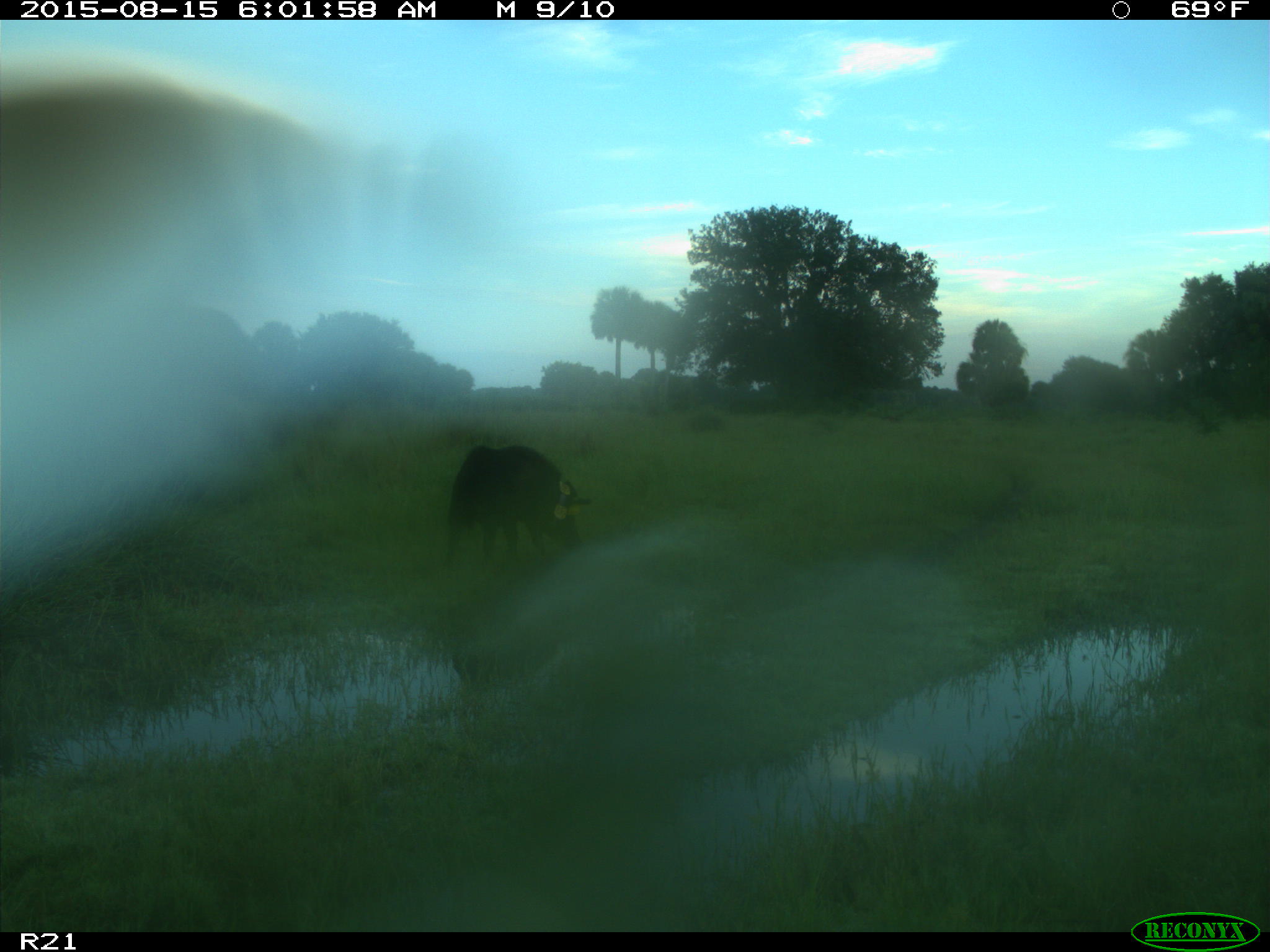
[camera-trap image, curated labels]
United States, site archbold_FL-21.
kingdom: Animalia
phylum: Chordata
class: Mammalia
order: Artiodactyla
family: Suidae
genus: Sus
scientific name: Sus scrofa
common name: wild boar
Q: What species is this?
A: Sus scrofa (wild boar).